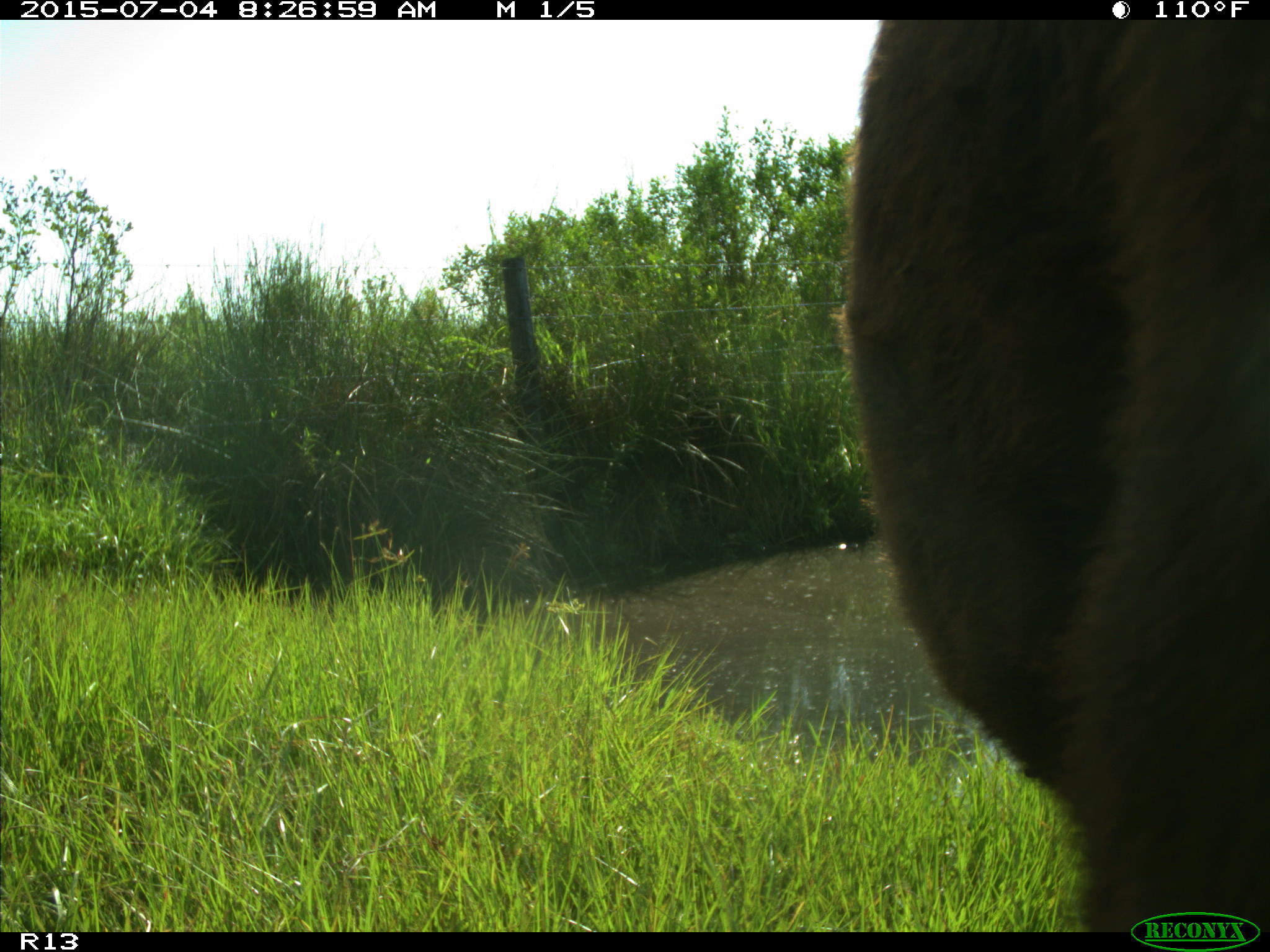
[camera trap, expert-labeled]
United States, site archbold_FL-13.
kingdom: Animalia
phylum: Chordata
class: Mammalia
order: Artiodactyla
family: Bovidae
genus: Bos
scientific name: Bos taurus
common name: domestic cow